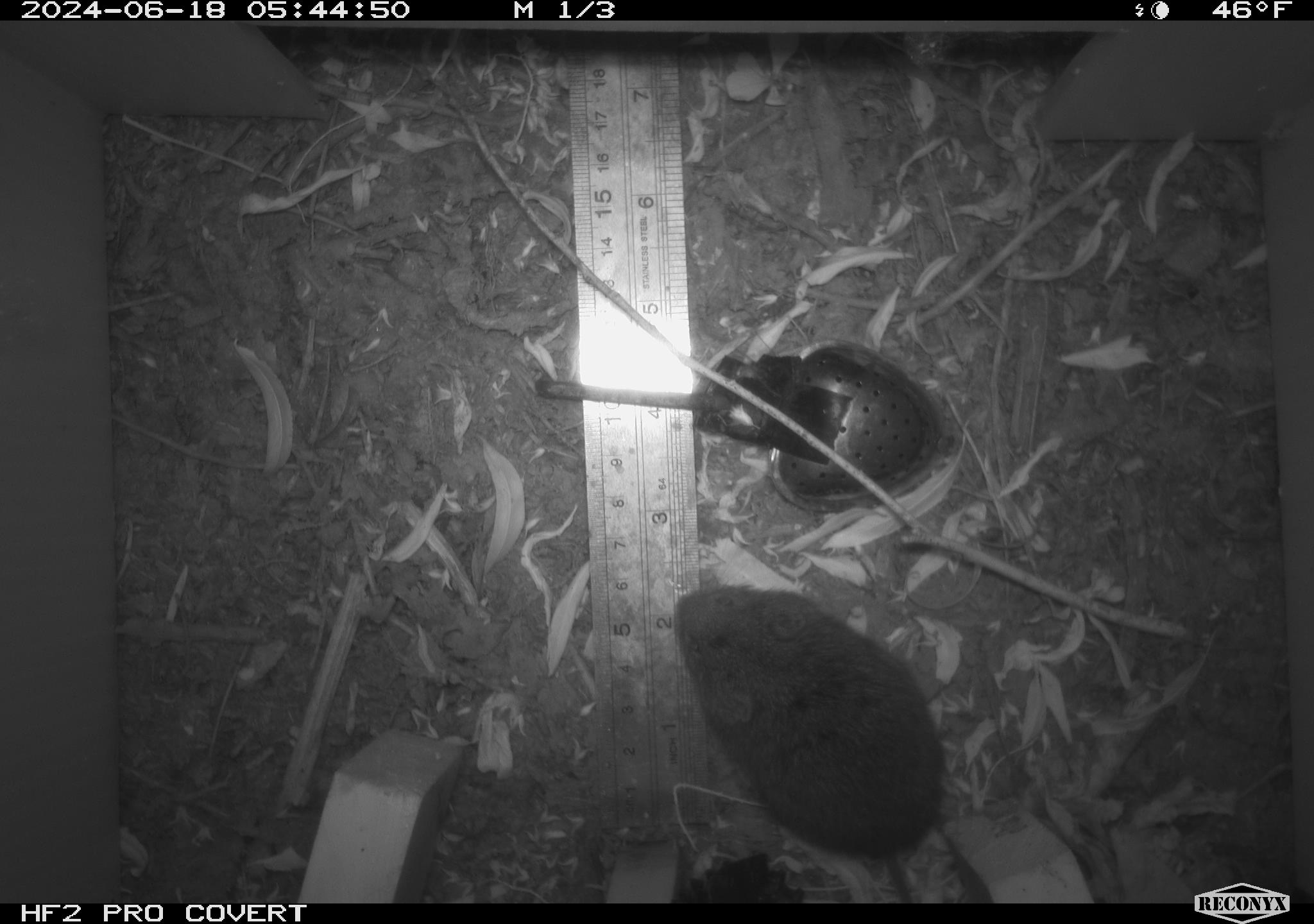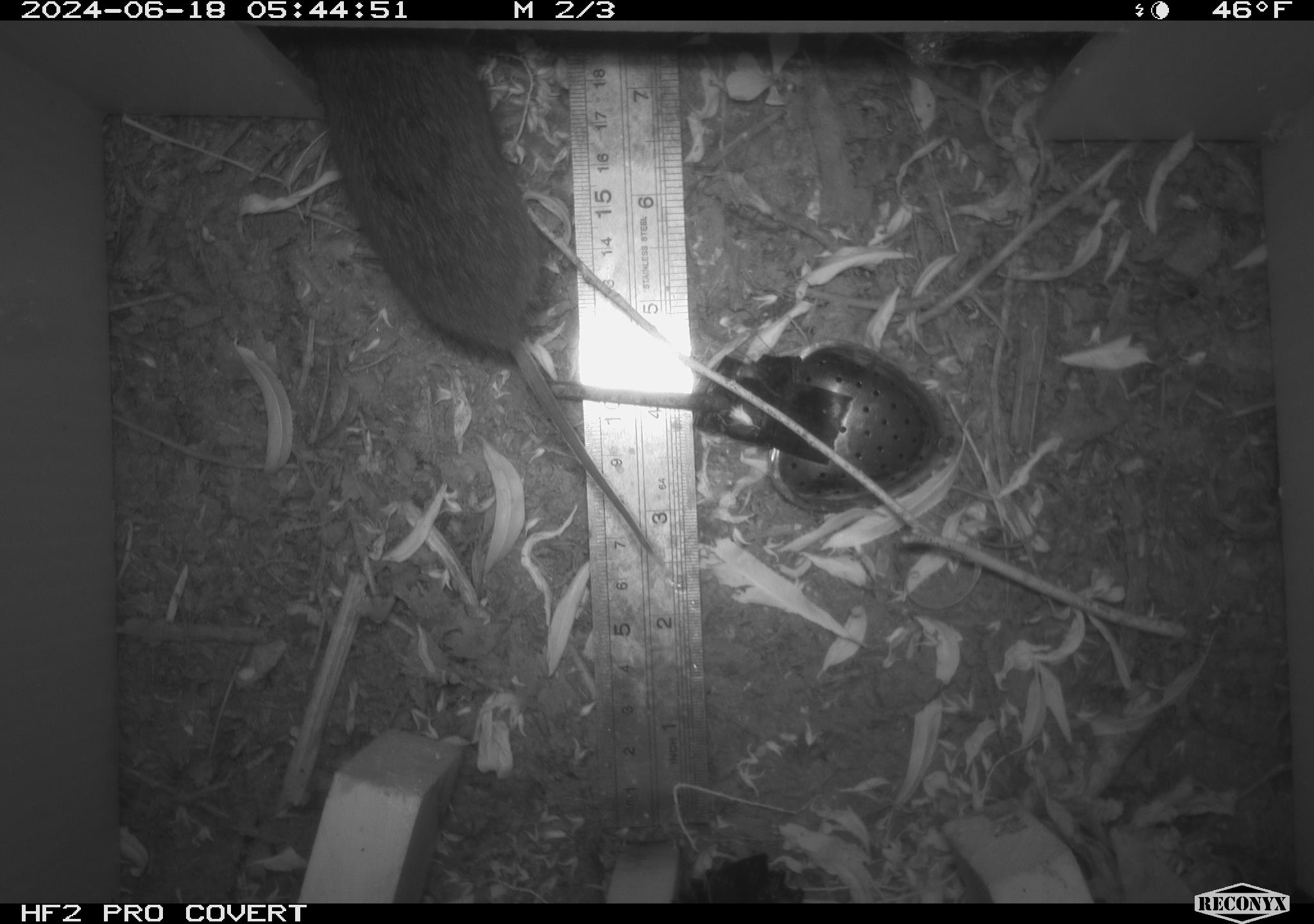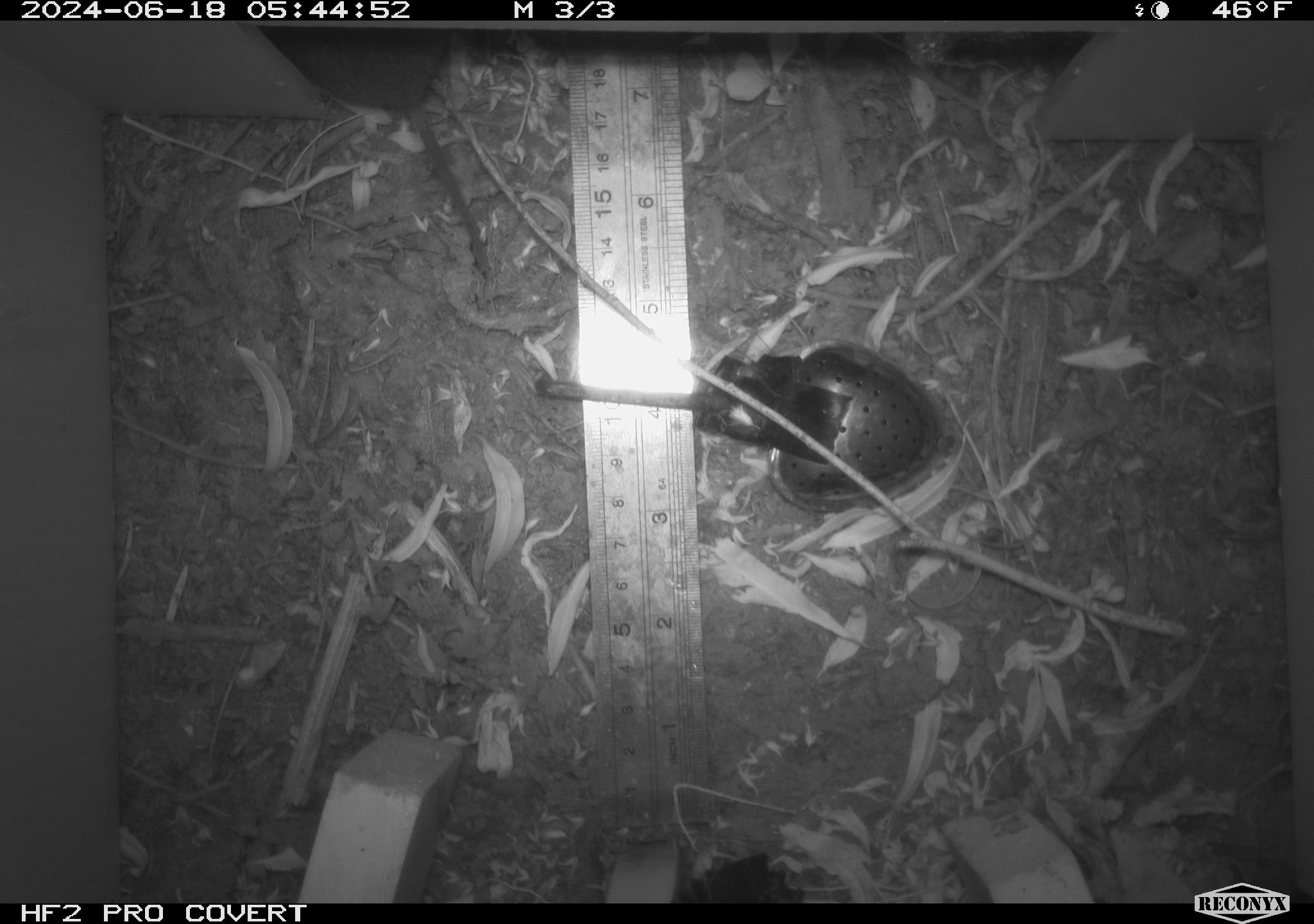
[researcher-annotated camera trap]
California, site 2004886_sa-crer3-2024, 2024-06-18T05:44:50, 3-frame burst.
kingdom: Animalia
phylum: Chordata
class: Mammalia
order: Rodentia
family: Cricetidae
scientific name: Arvicolinae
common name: voles, lemmings, and muskrats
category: arvicolinae subfamily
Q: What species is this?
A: Arvicolinae subfamily (voles, lemmings, and muskrats) (Arvicolinae).